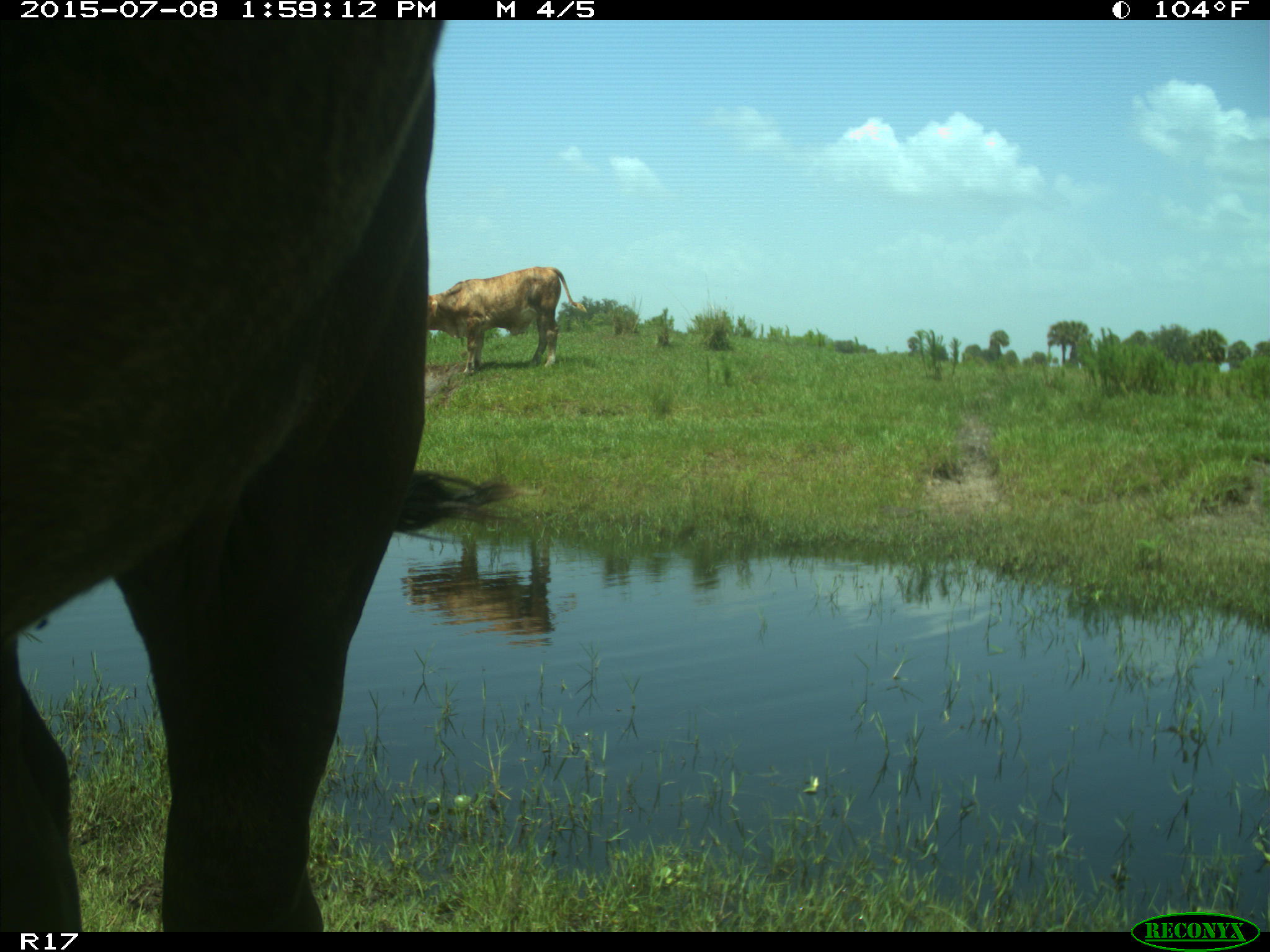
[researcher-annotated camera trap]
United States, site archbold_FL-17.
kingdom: Animalia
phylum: Chordata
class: Mammalia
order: Artiodactyla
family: Bovidae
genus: Bos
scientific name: Bos taurus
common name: domestic cow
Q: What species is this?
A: Bos taurus (domestic cow).